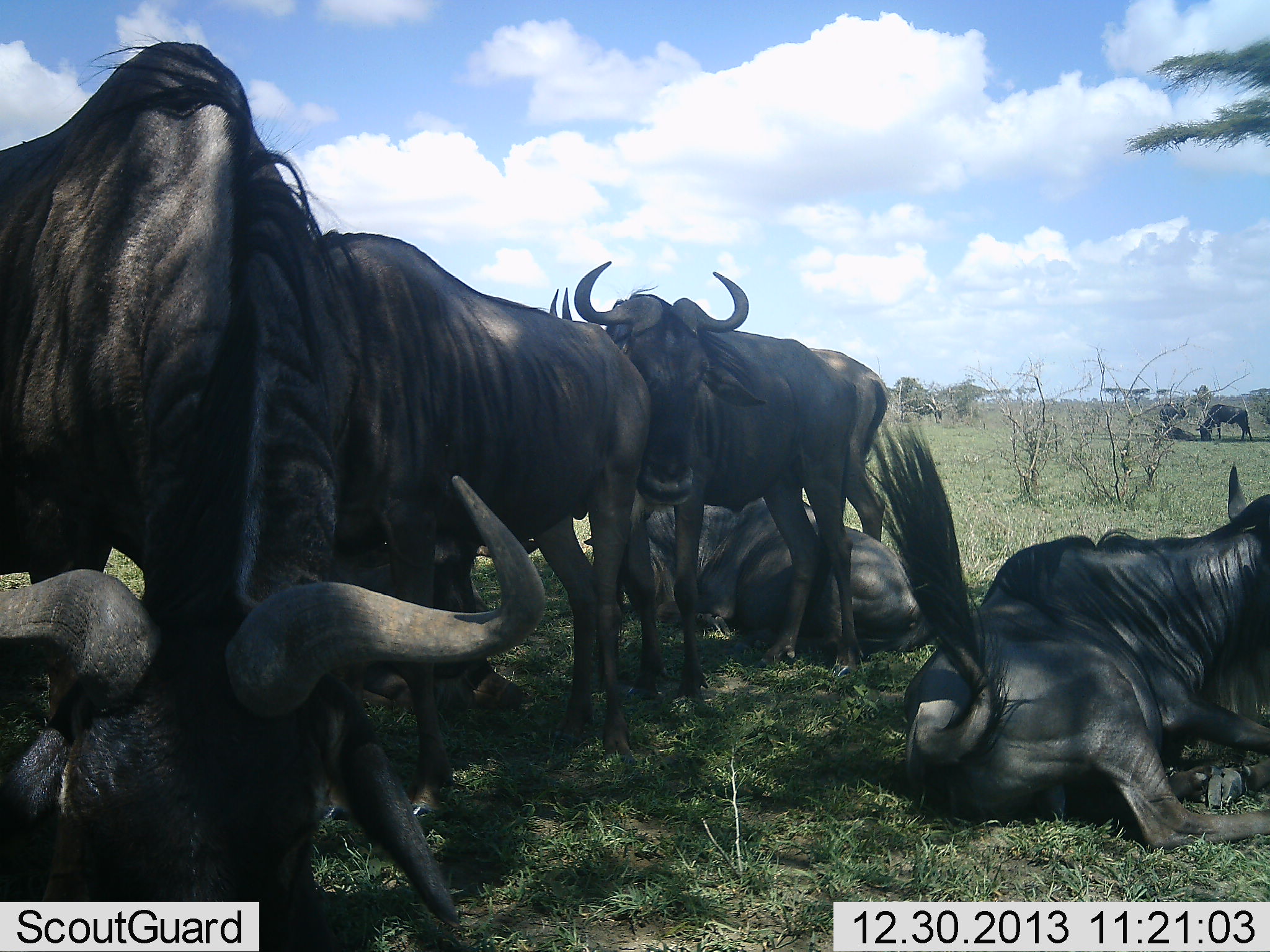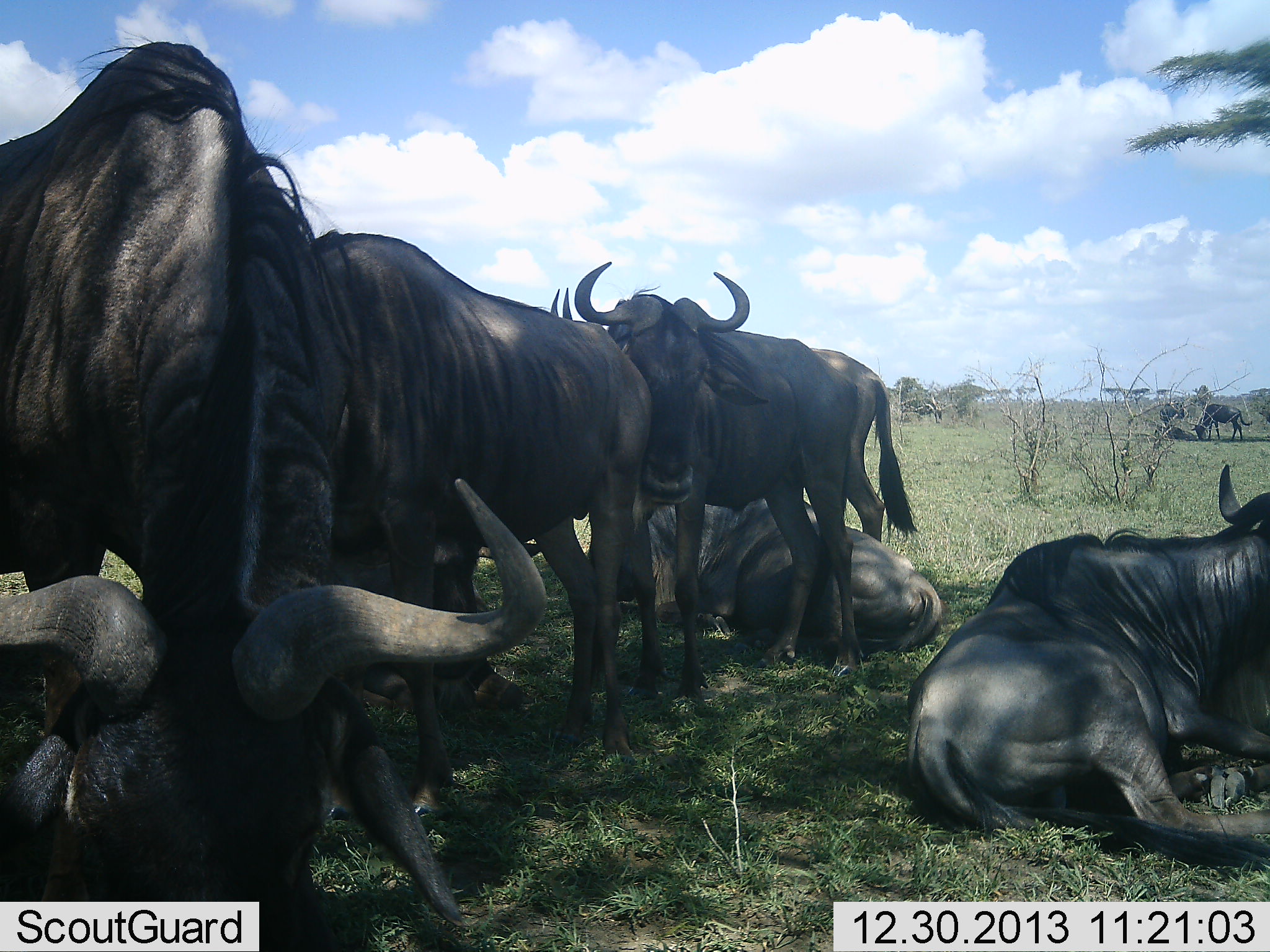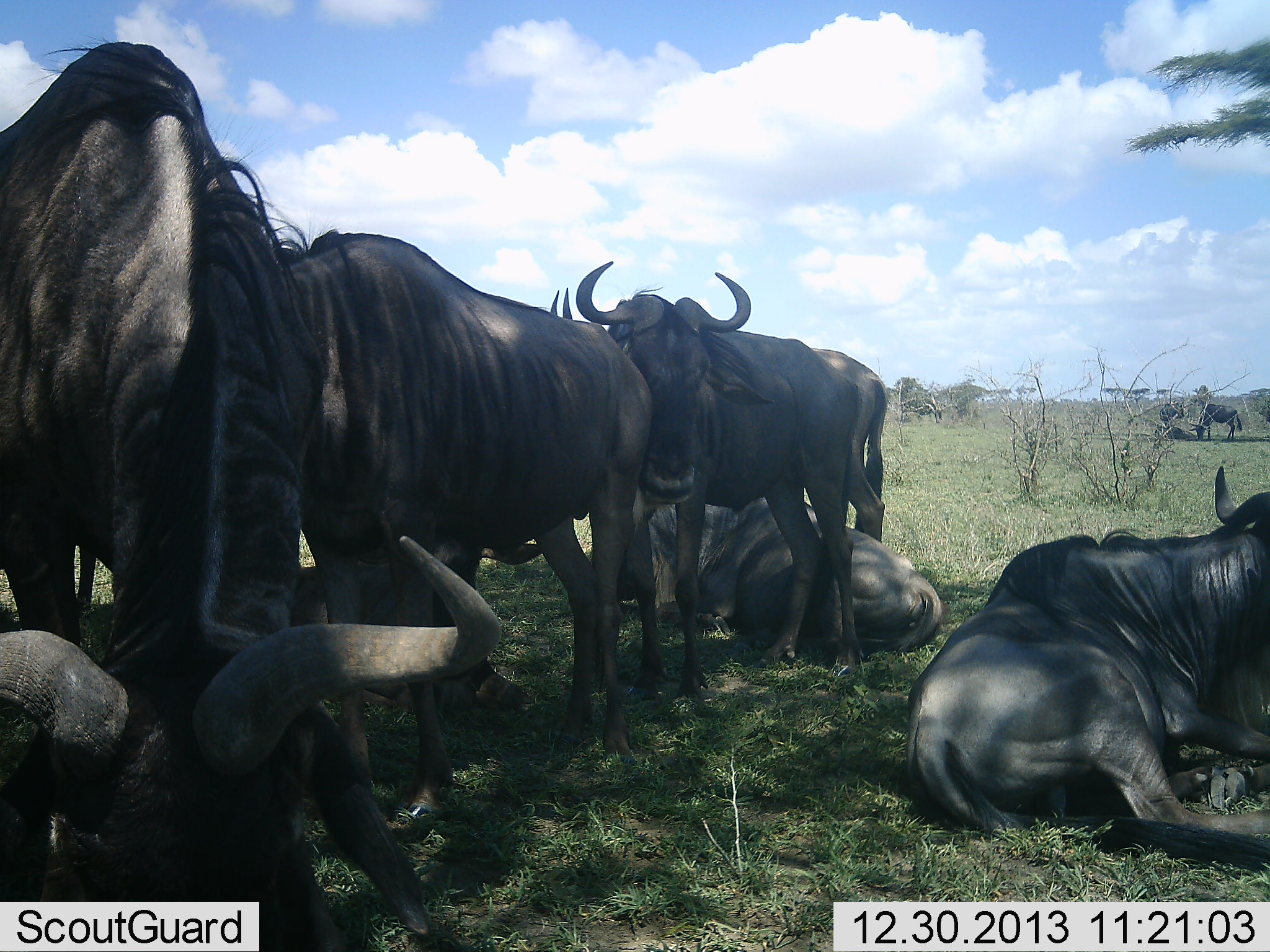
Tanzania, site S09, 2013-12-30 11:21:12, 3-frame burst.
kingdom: Animalia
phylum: Chordata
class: Mammalia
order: Artiodactyla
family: Bovidae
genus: Connochaetes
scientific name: Connochaetes taurinus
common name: blue wildebeest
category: wildebeest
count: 7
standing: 40%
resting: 100%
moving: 20%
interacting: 0%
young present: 0%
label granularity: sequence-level